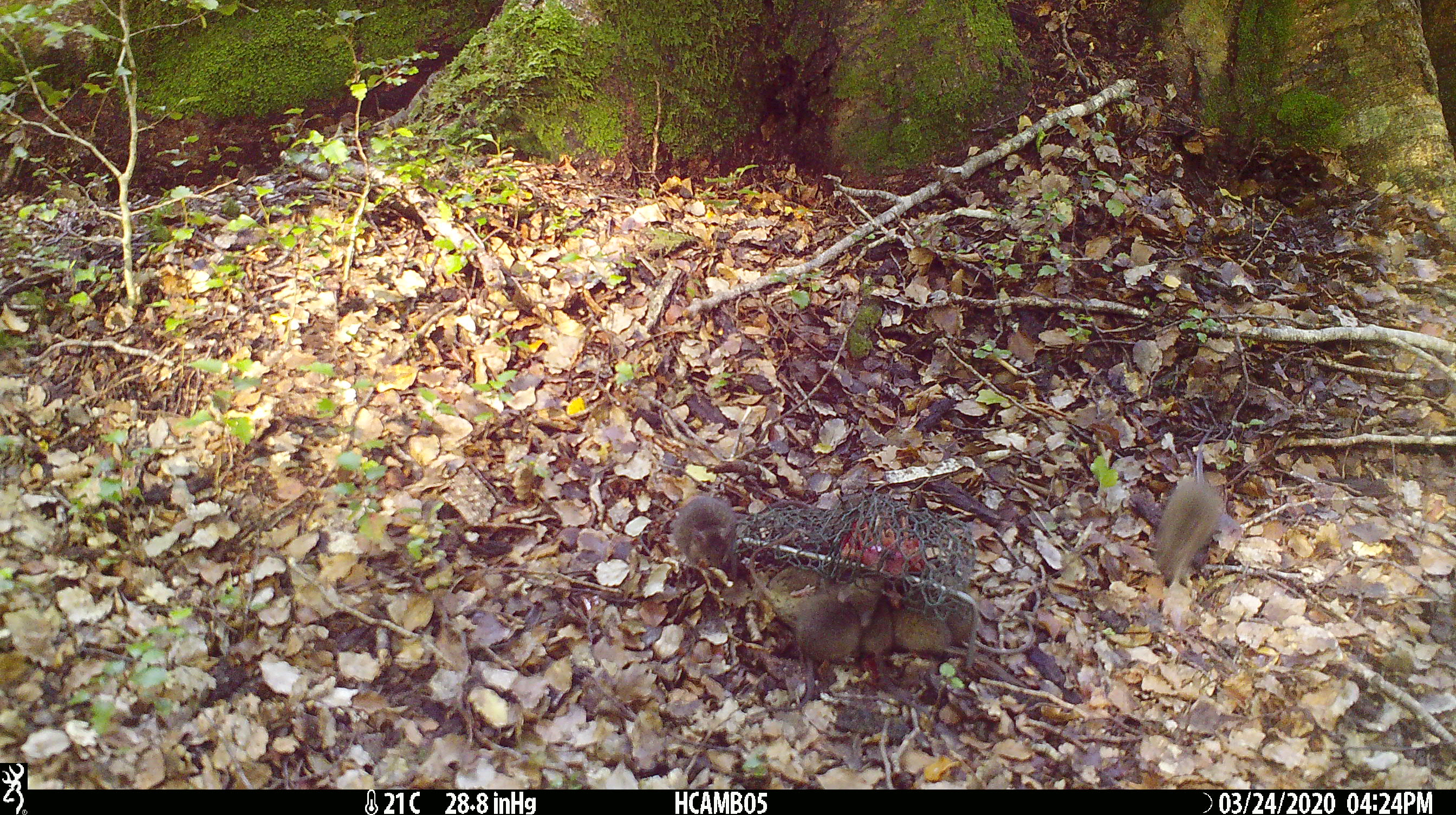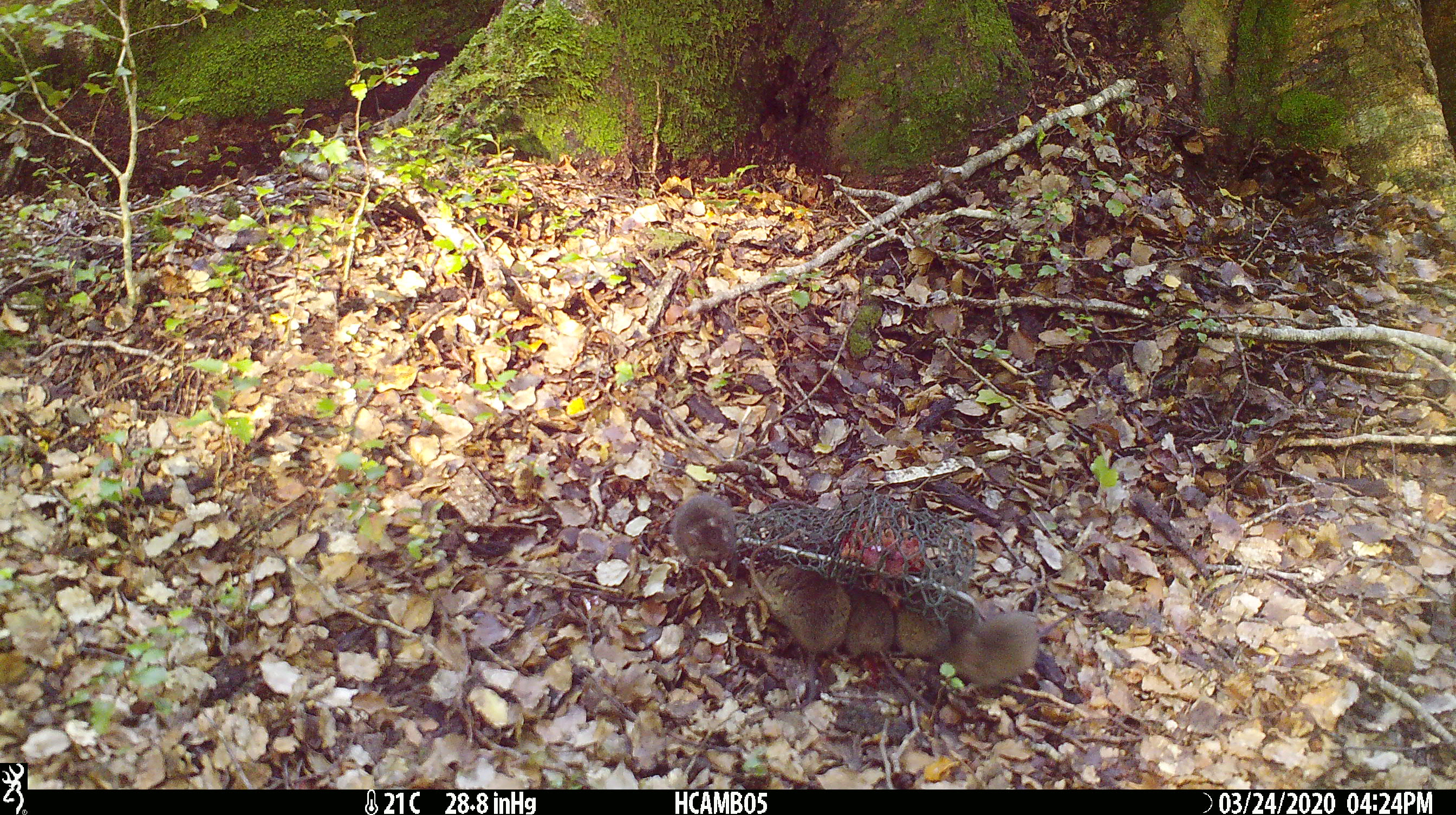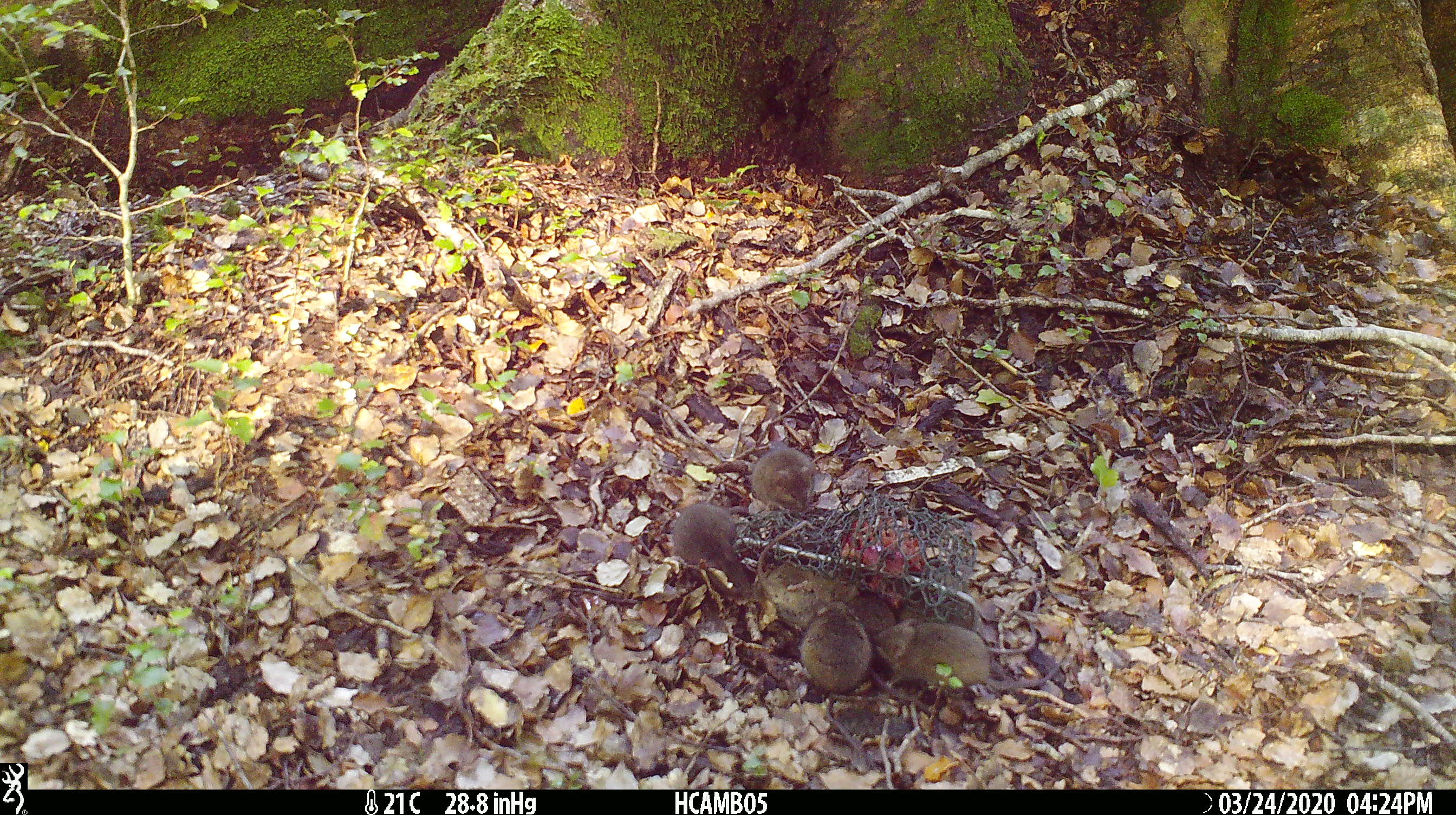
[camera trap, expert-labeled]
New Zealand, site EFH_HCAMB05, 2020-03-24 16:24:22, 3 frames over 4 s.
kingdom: Animalia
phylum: Chordata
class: Mammalia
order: Rodentia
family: Muridae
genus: Mus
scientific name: Mus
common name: mouse